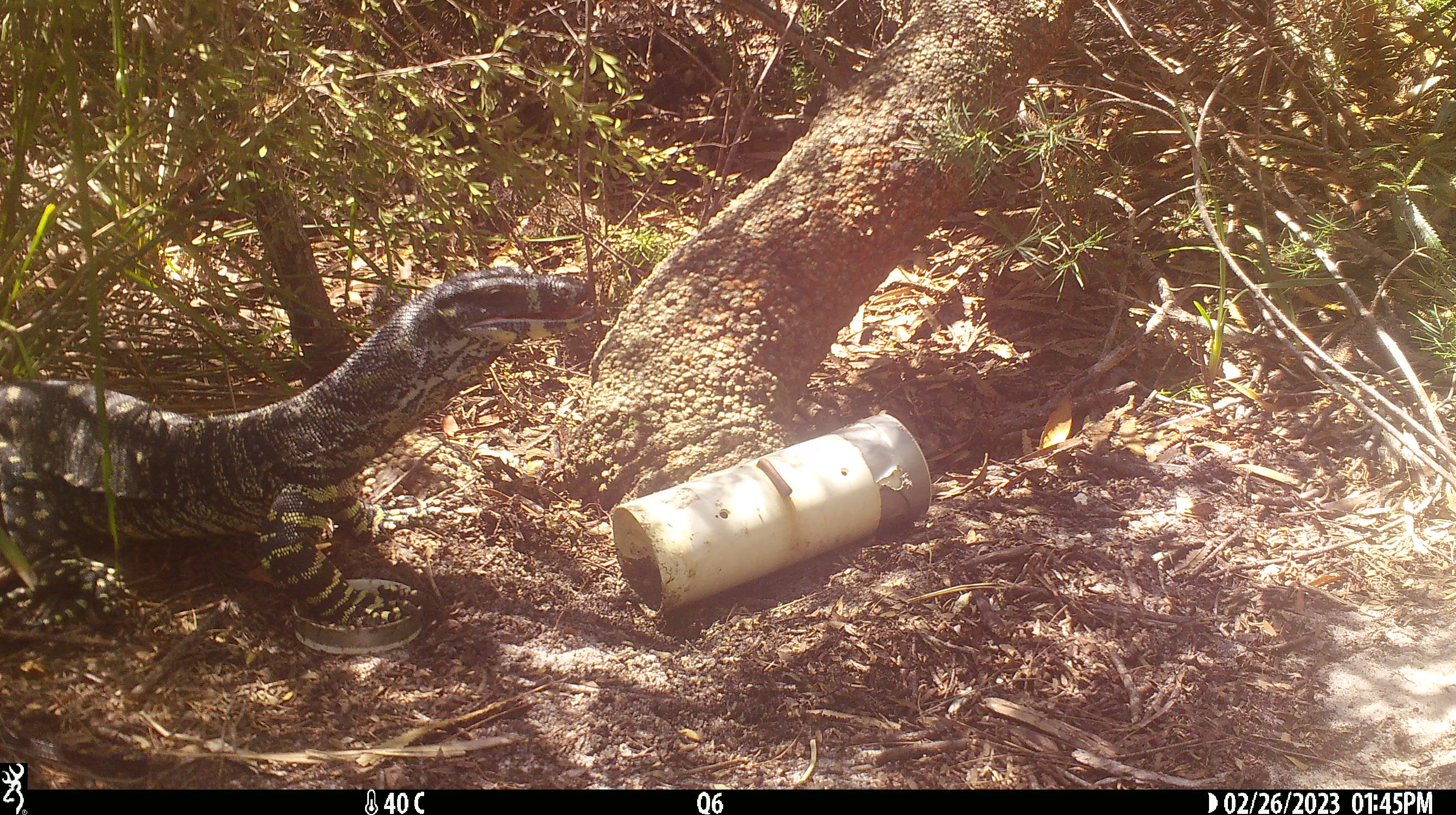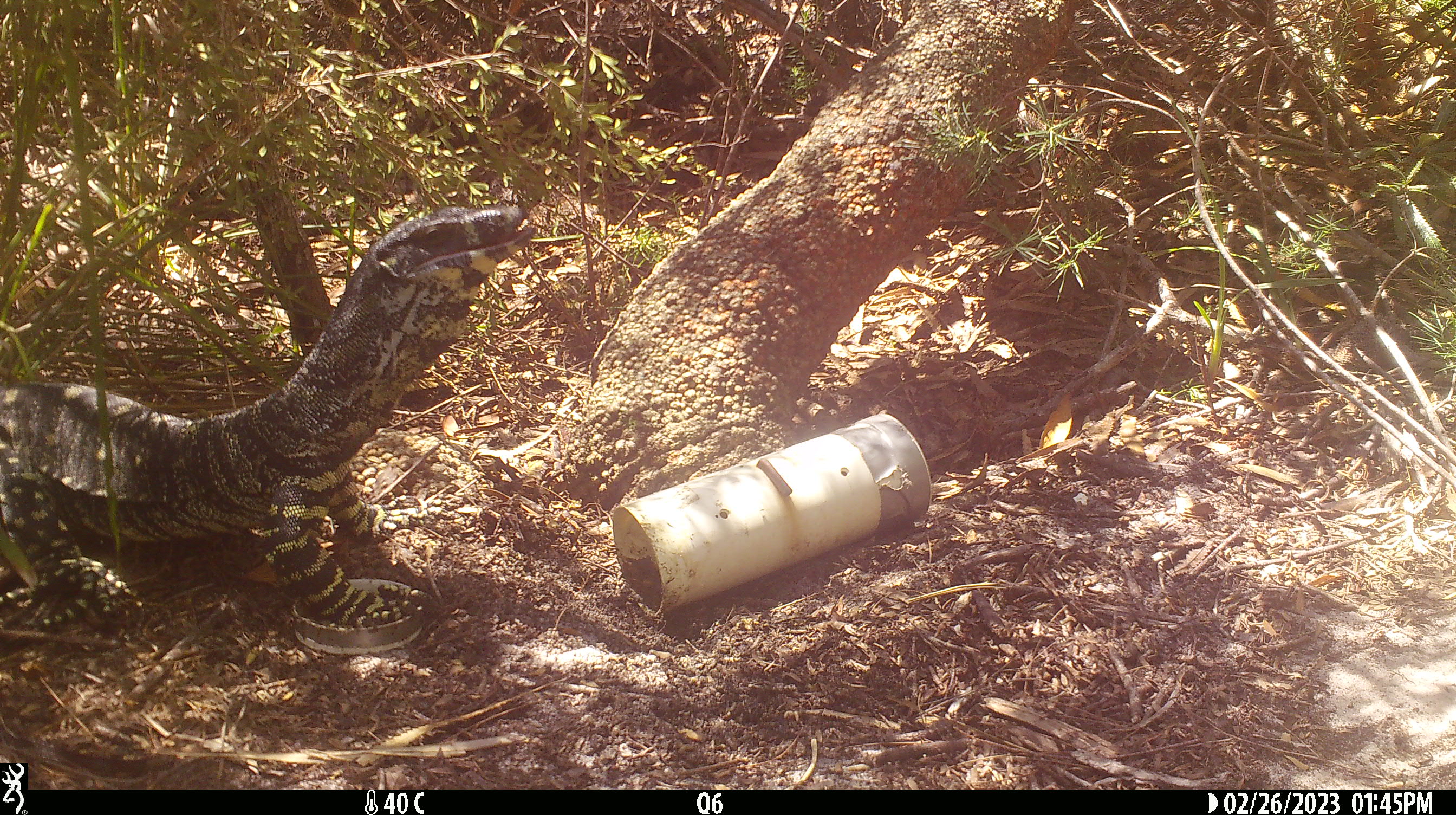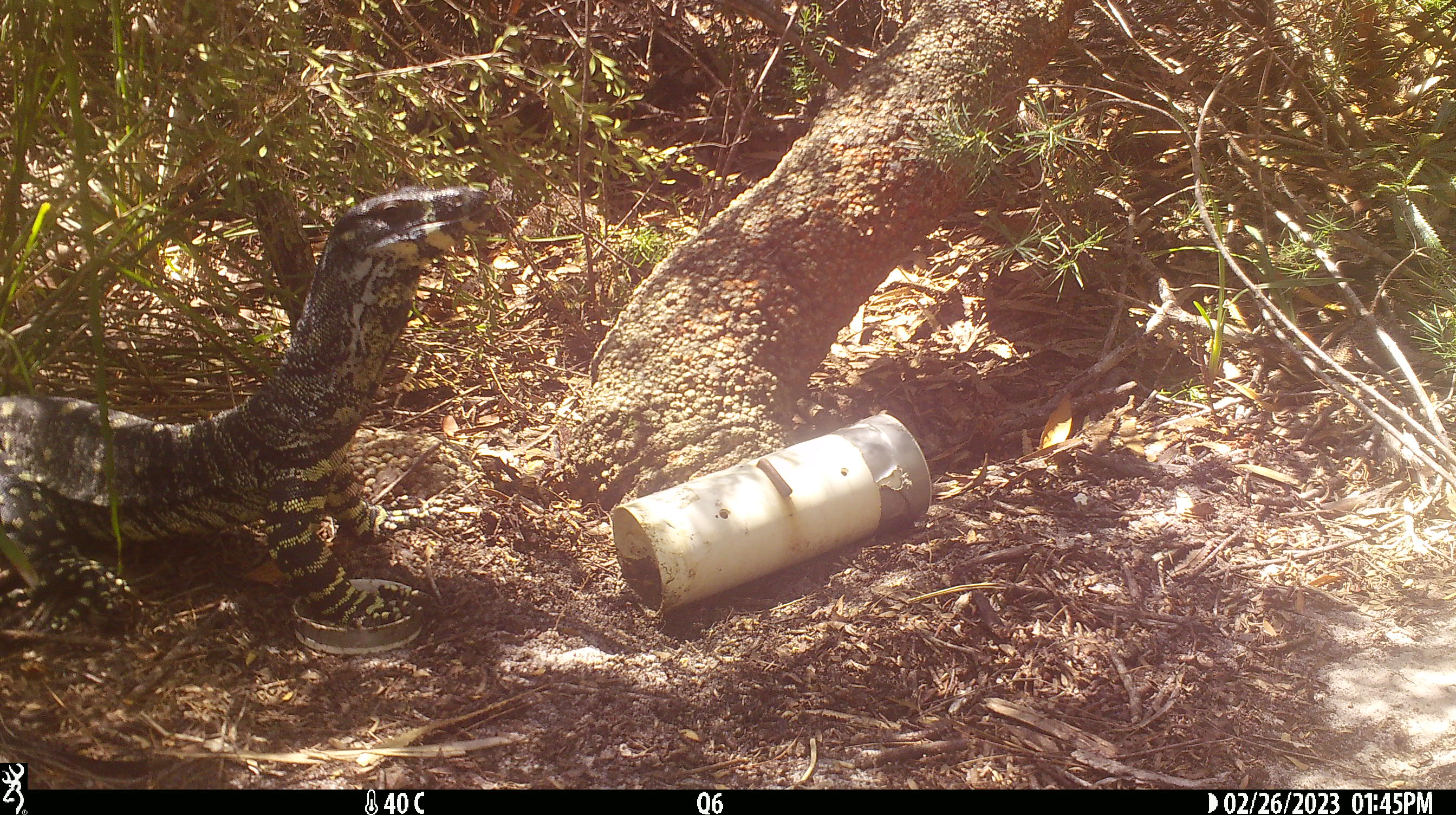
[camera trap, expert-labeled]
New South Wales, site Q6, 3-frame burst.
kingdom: Animalia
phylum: Chordata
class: Reptilia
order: Squamata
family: Varanidae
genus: Varanus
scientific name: Varanus varius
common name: lace monitor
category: goanna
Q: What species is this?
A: Goanna (lace monitor) (Varanus varius).